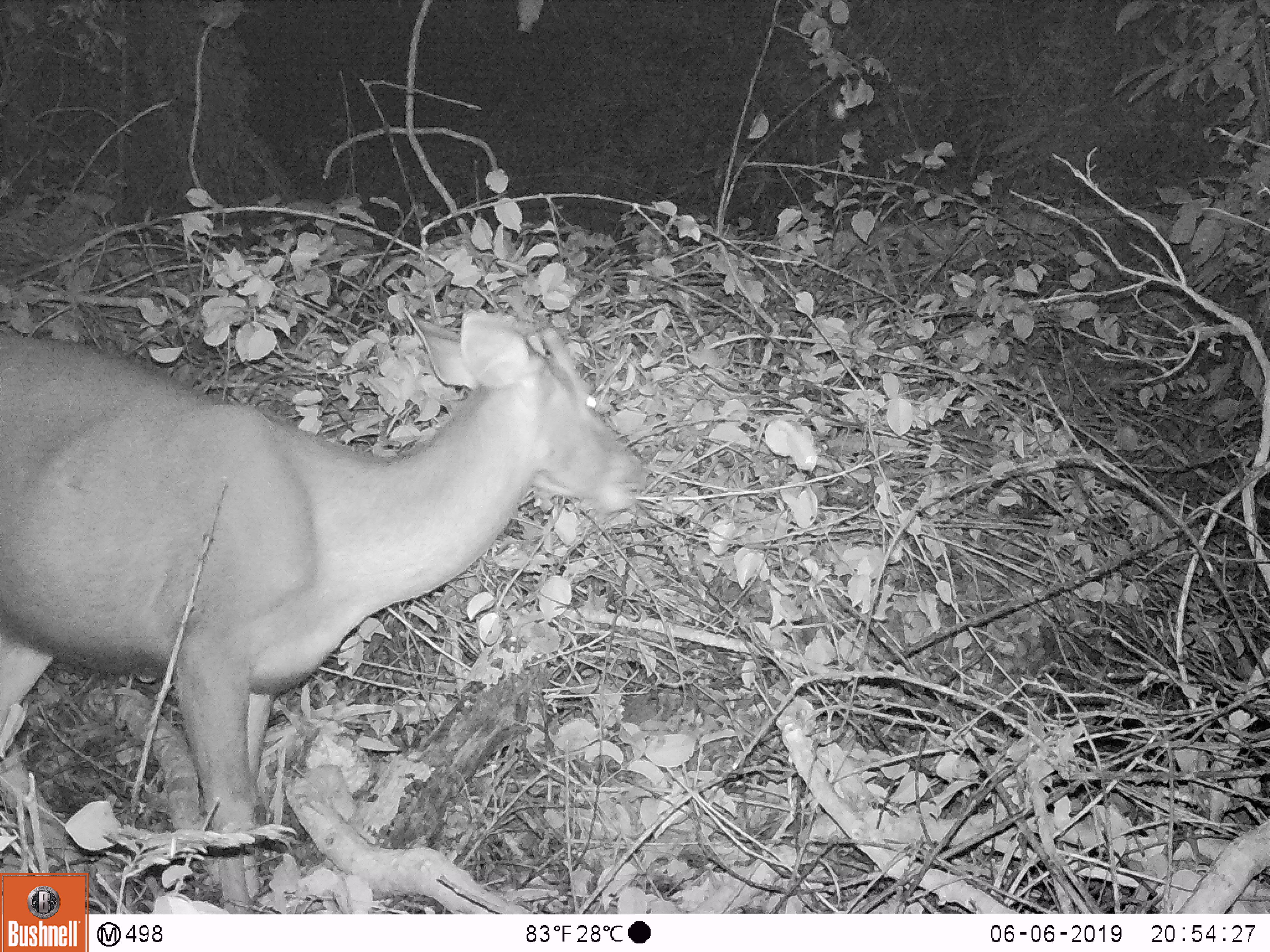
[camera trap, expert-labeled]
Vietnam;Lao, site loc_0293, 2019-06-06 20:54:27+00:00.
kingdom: Animalia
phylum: Chordata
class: Mammalia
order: Artiodactyla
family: Cervidae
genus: Rusa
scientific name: Rusa unicolor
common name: sambar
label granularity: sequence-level